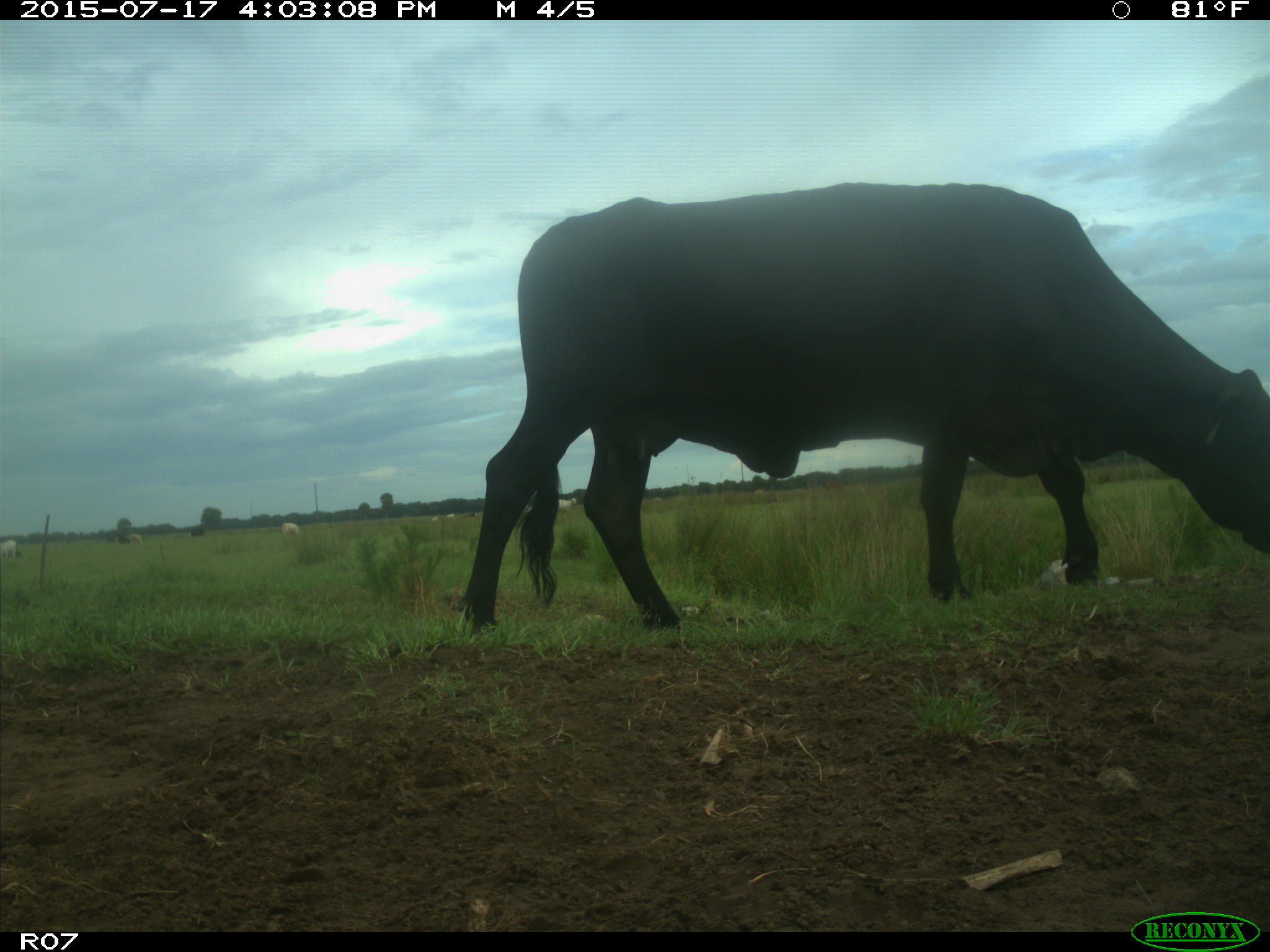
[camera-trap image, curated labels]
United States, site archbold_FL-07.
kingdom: Animalia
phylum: Chordata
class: Mammalia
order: Artiodactyla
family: Bovidae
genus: Bos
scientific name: Bos taurus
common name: domestic cow